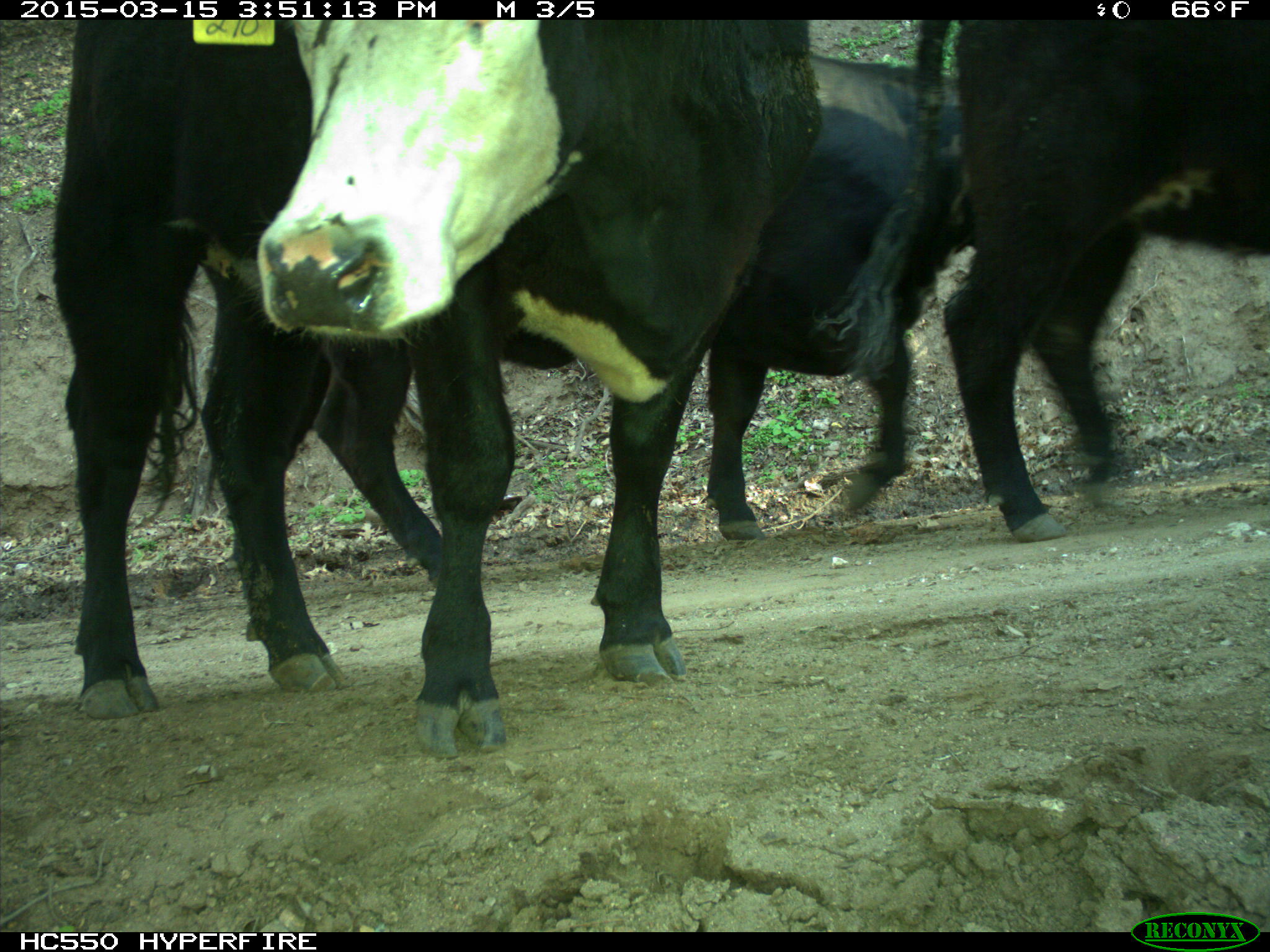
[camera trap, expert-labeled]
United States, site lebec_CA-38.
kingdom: Animalia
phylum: Chordata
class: Mammalia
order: Artiodactyla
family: Bovidae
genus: Bos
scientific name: Bos taurus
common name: domestic cow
Bos taurus (domestic cow).